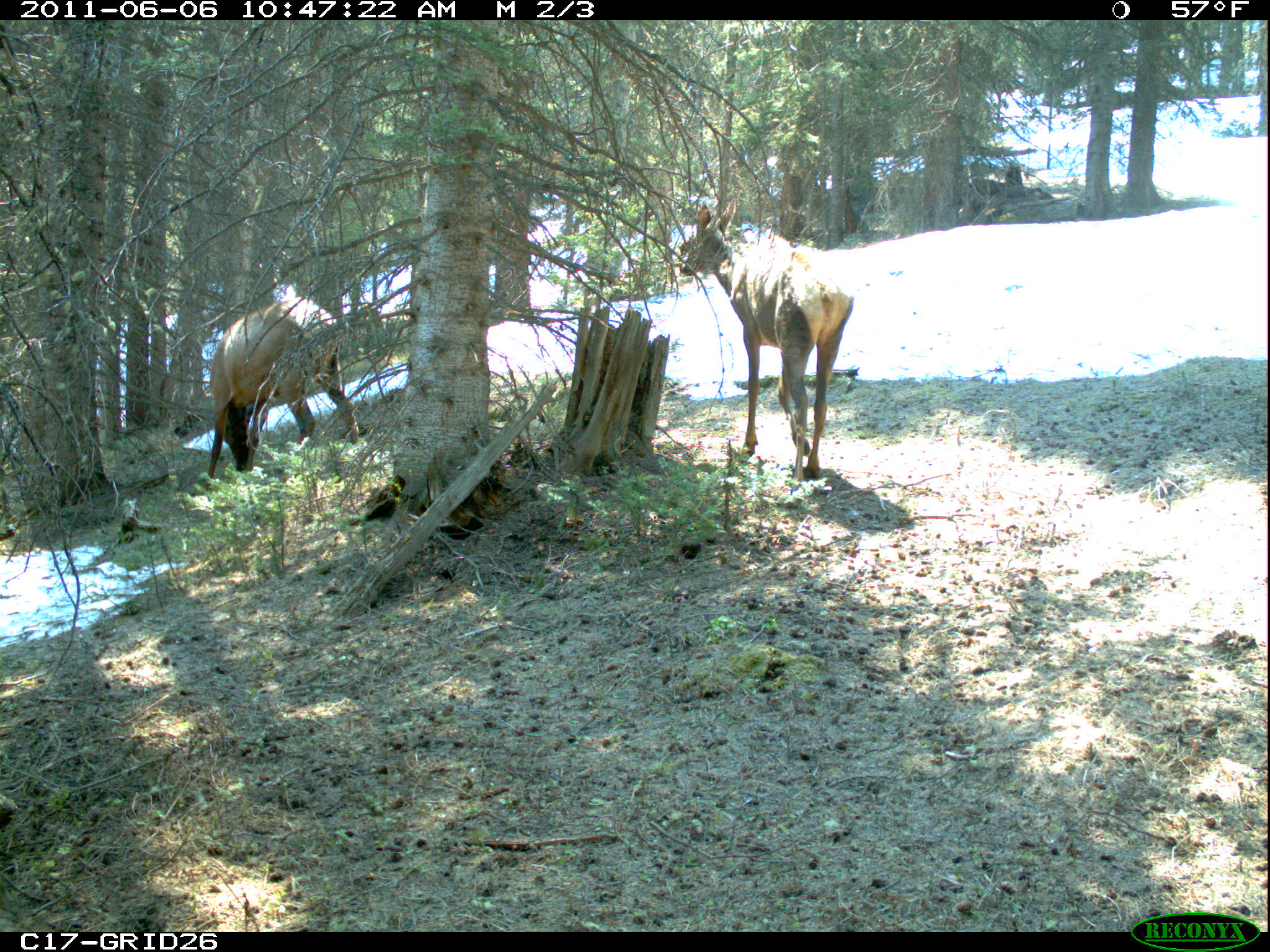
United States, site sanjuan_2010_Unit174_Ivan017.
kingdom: Animalia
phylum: Chordata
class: Mammalia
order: Artiodactyla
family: Cervidae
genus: Cervus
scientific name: Cervus elaphus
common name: red deer